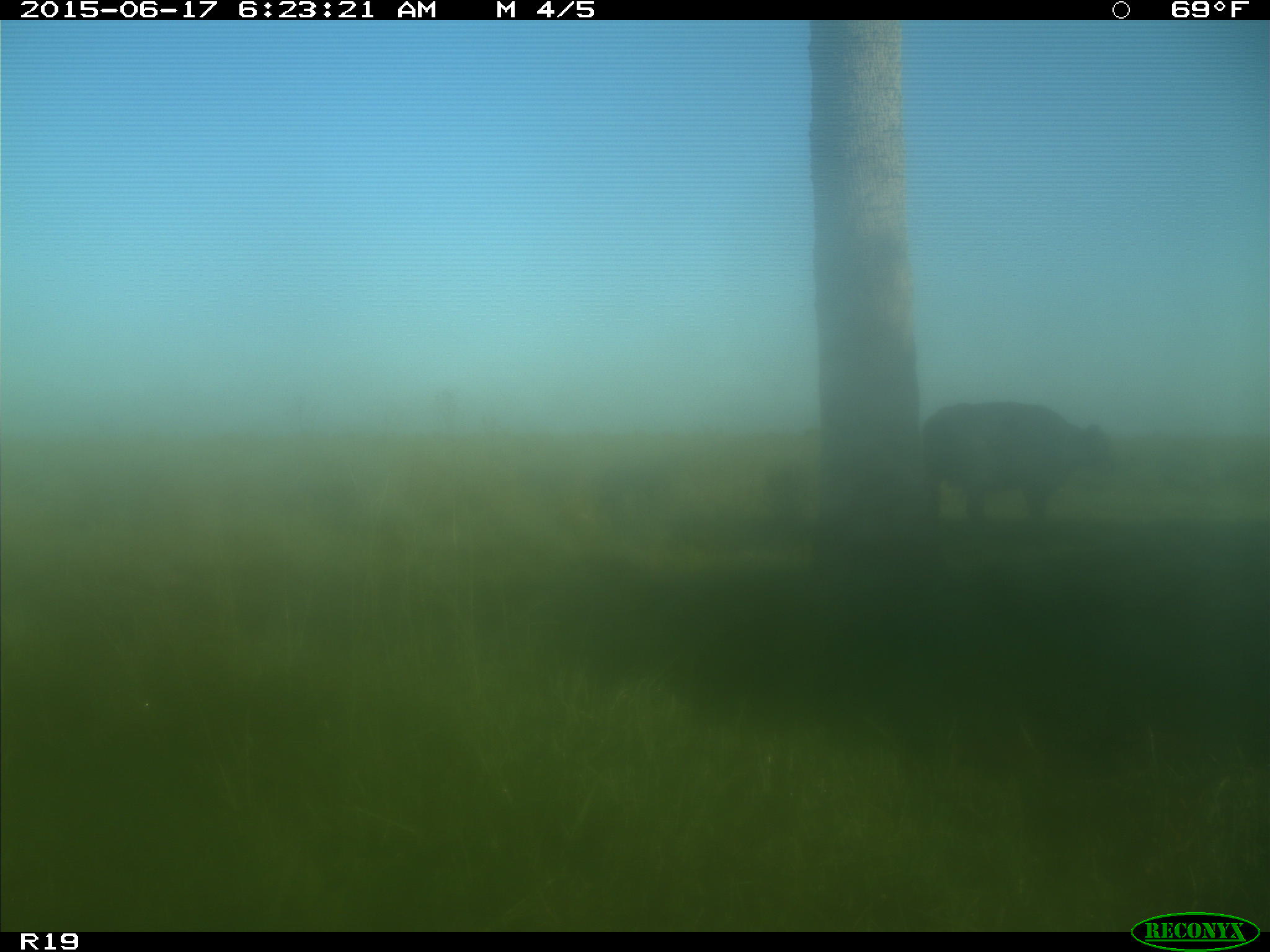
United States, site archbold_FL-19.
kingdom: Animalia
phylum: Chordata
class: Mammalia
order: Artiodactyla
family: Bovidae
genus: Bos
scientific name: Bos taurus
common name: domestic cow